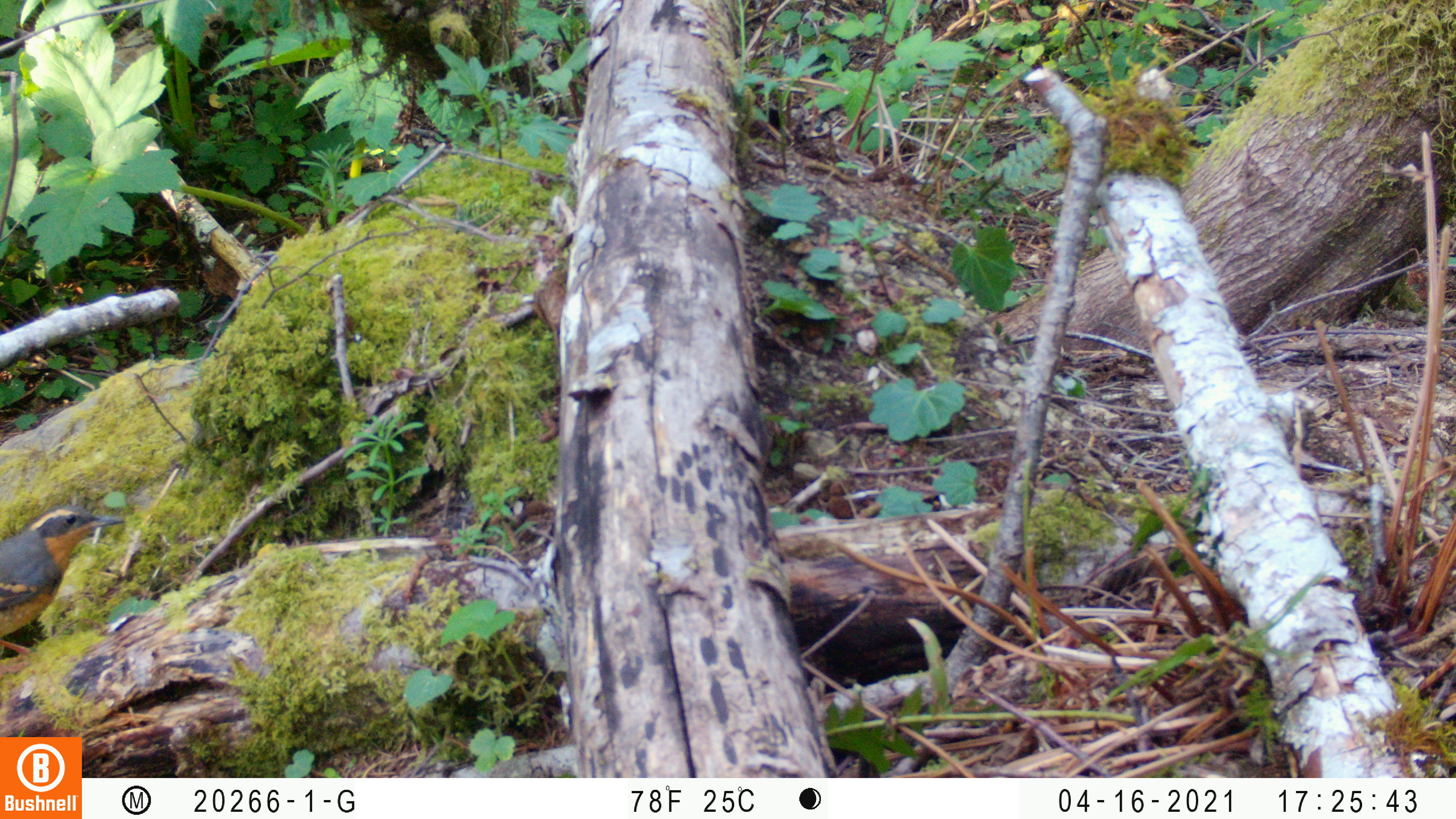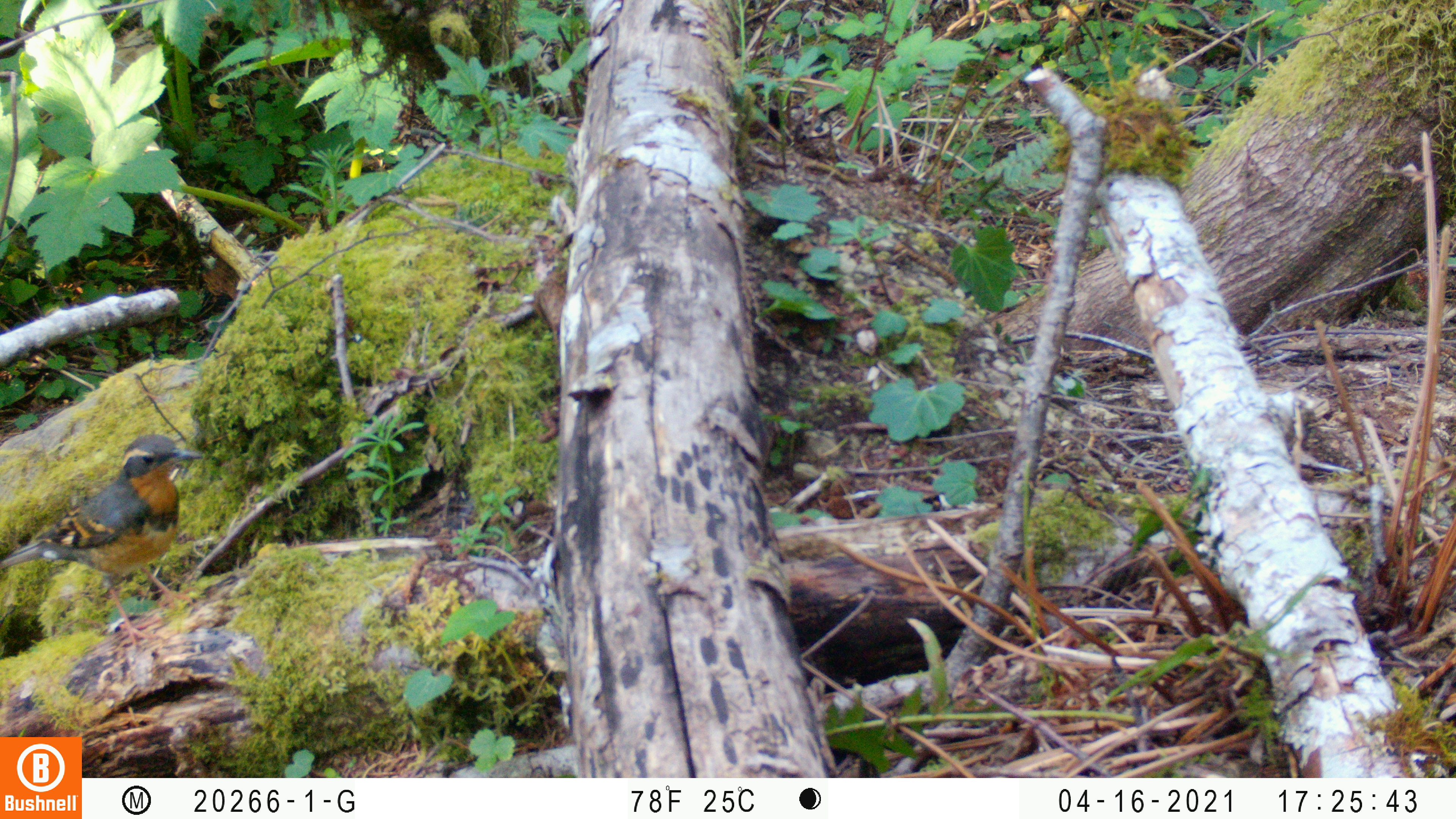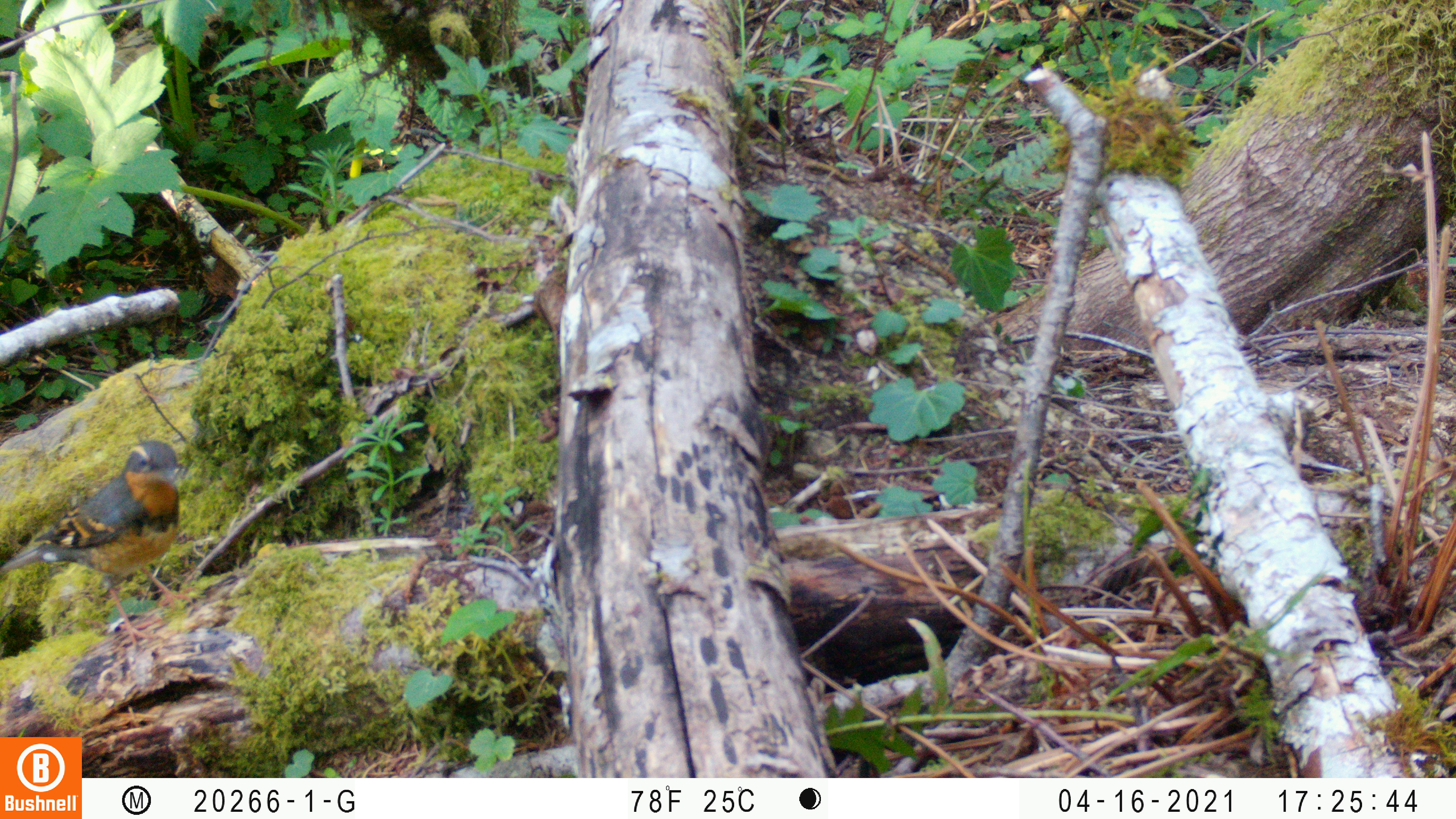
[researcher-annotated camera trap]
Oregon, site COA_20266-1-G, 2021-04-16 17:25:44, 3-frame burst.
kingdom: Animalia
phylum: Chordata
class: Aves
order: Passeriformes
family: Turdidae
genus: Ixoreus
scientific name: Ixoreus naevius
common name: varied thrush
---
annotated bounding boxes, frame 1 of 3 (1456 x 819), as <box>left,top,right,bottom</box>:
varied thrush: <box>0,485,178,683</box>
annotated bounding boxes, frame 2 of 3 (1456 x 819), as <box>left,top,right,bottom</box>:
varied thrush: <box>0,419,234,679</box>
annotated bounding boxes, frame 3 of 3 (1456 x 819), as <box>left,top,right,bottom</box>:
varied thrush: <box>0,411,238,678</box>